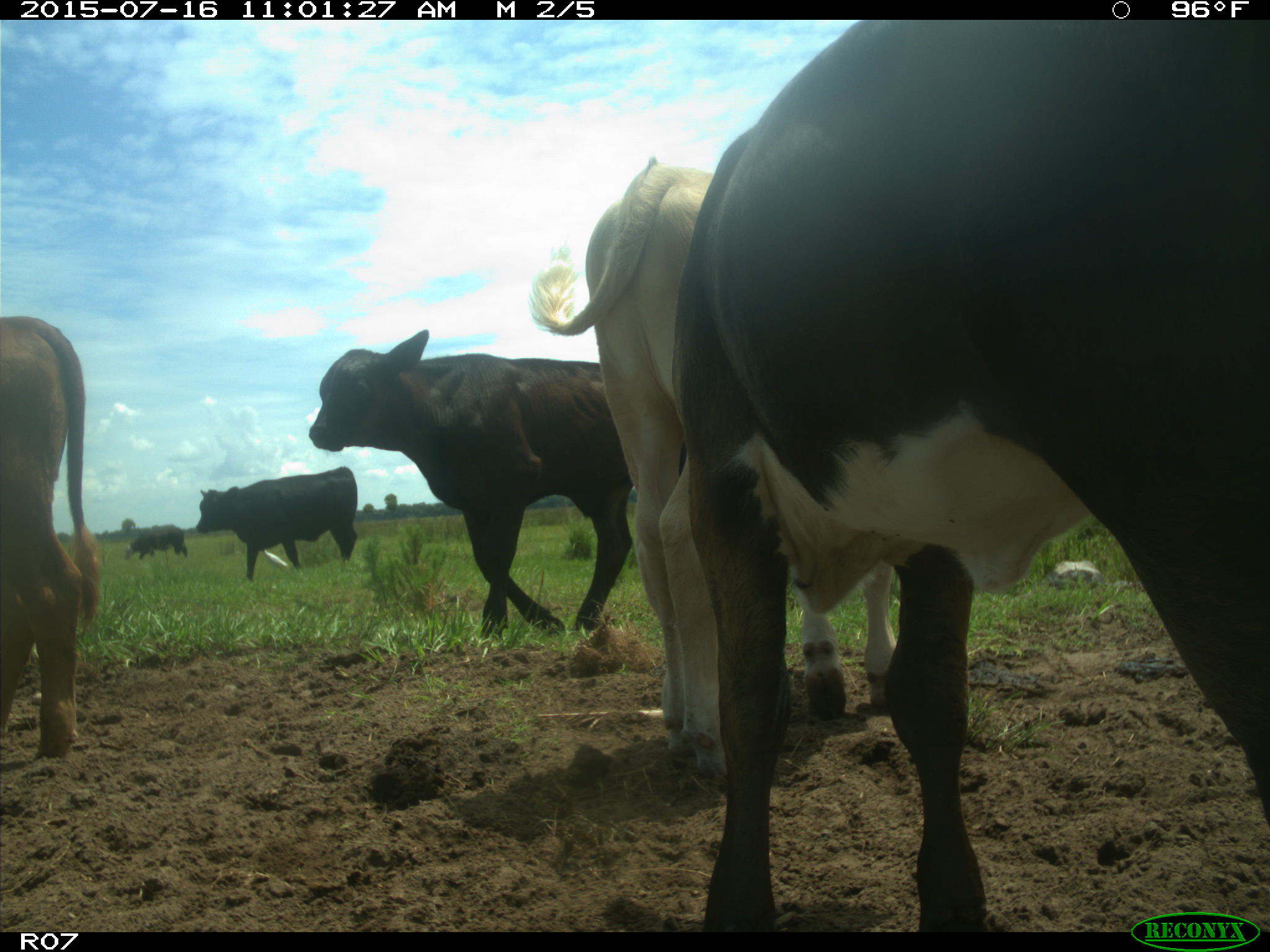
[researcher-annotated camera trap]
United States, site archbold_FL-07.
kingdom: Animalia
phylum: Chordata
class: Mammalia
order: Artiodactyla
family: Bovidae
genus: Bos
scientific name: Bos taurus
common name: domestic cow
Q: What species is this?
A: Bos taurus (domestic cow).